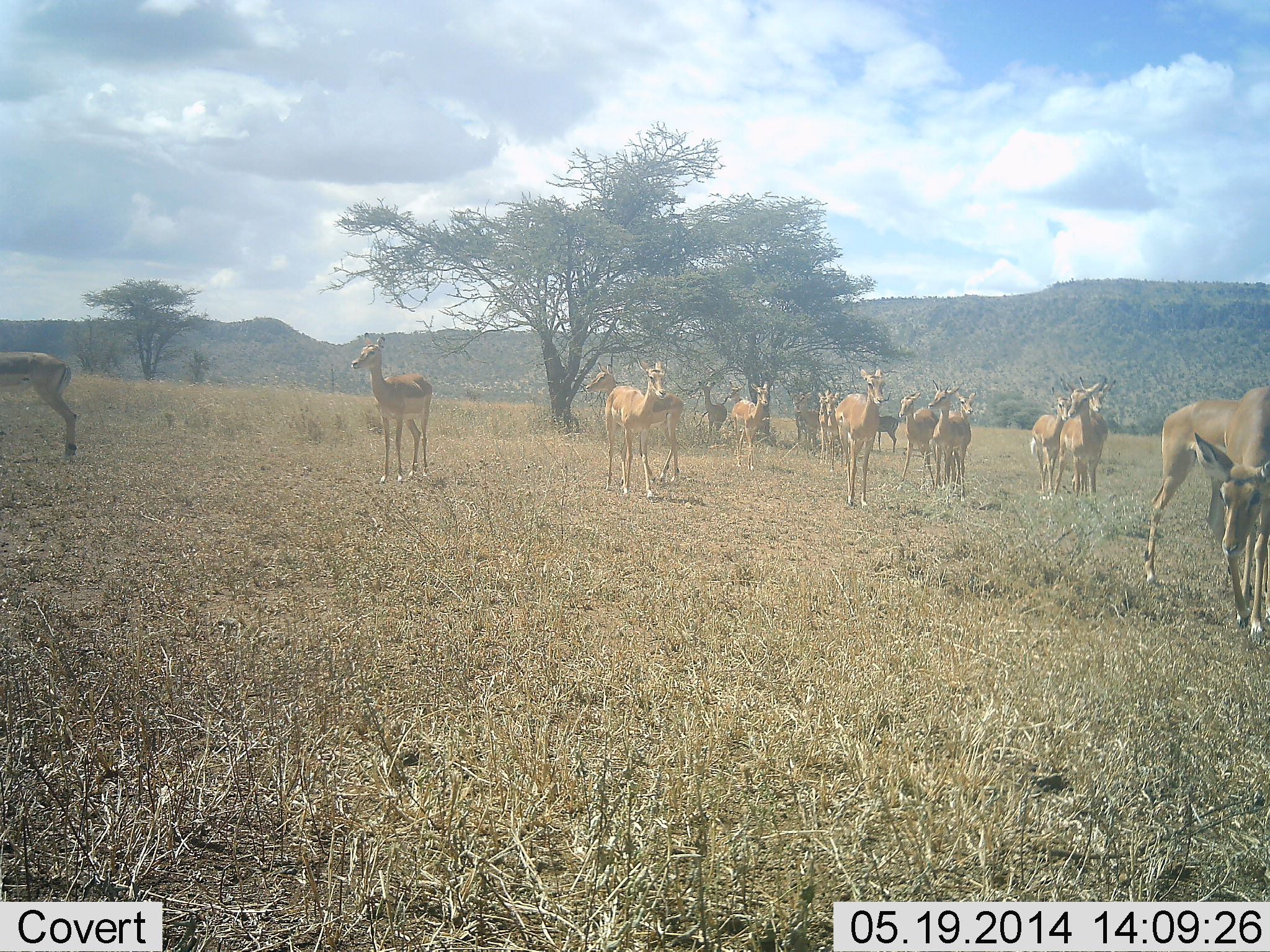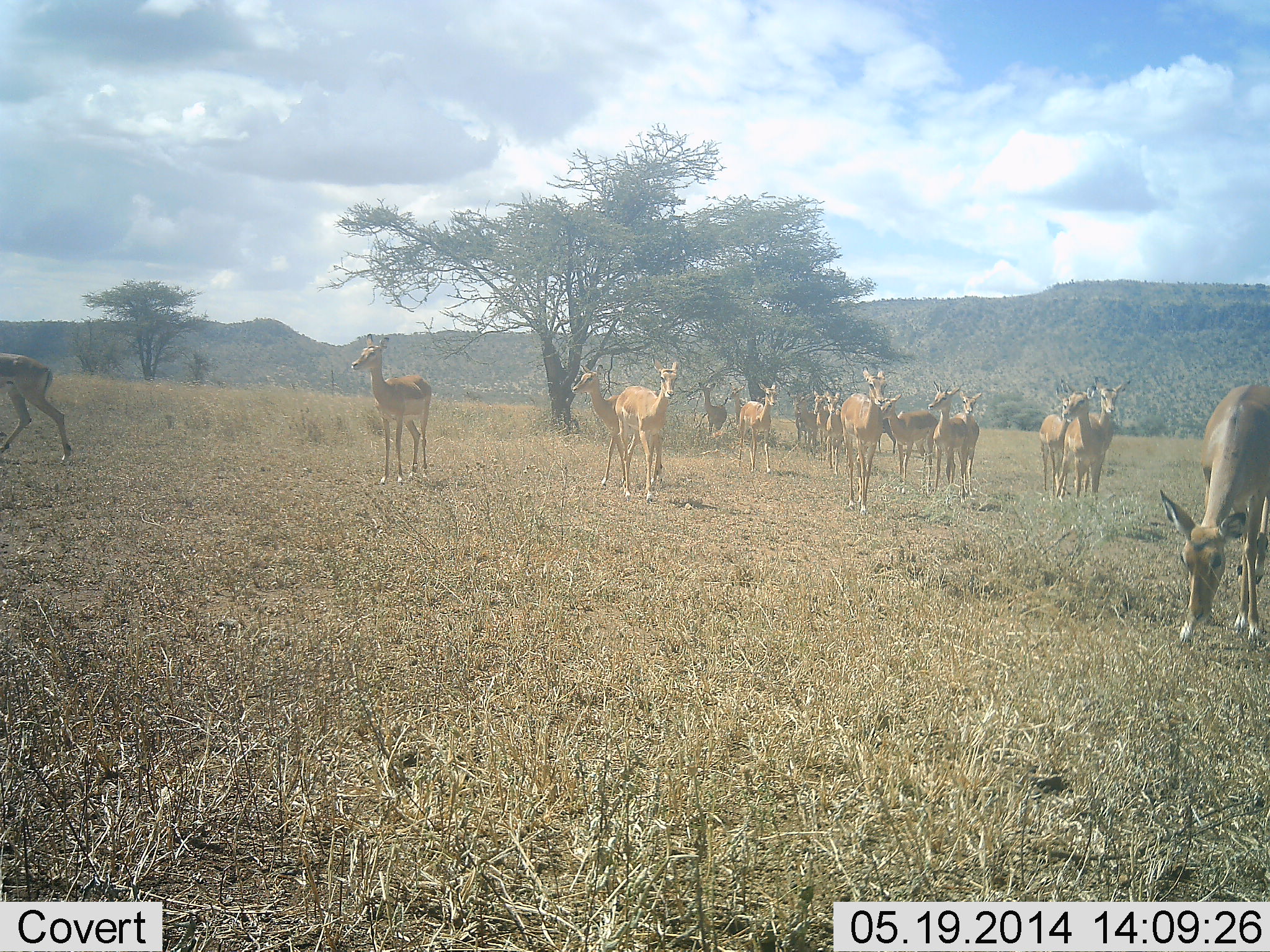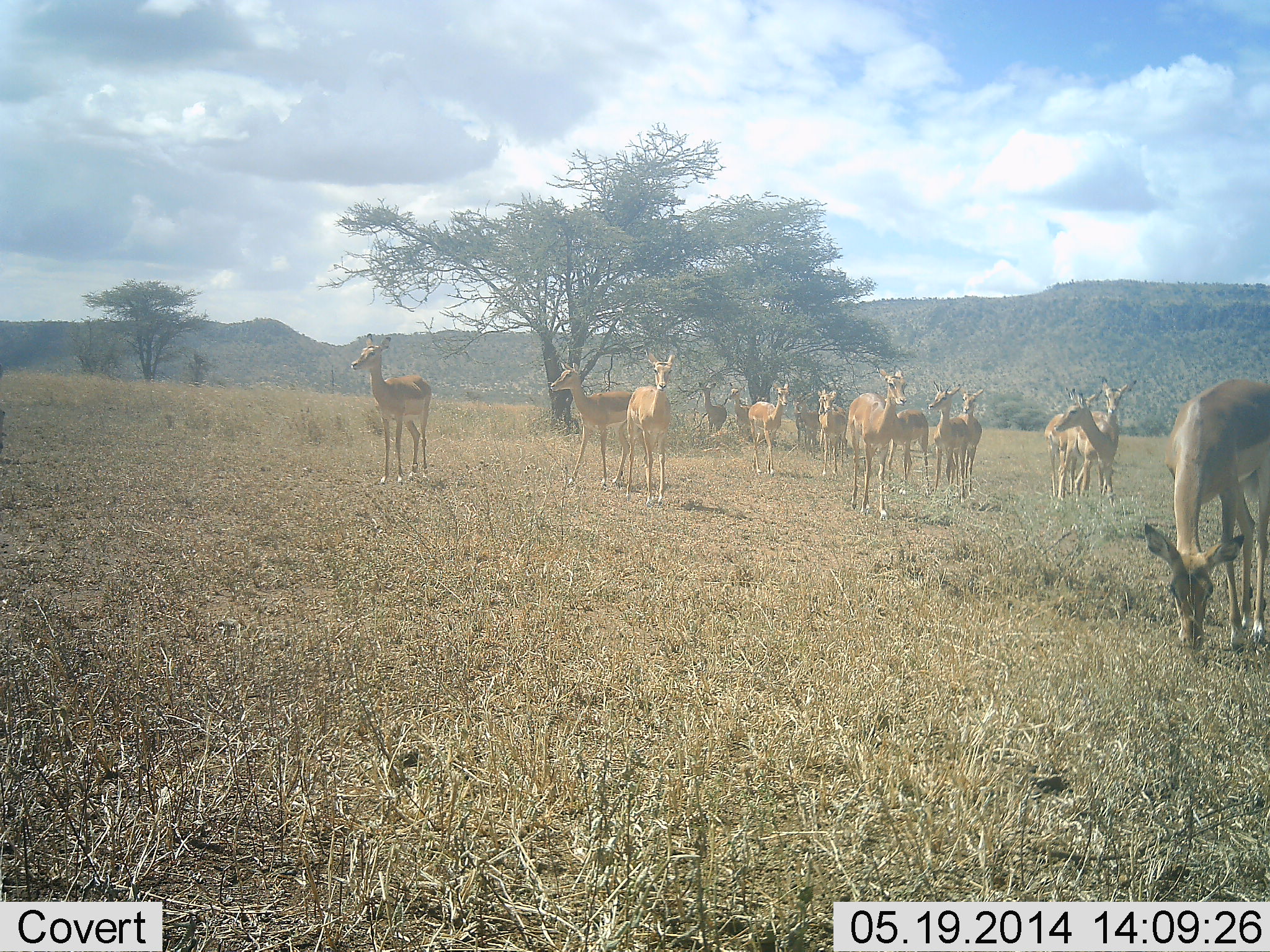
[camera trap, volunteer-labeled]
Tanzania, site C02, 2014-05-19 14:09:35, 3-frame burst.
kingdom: Animalia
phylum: Chordata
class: Mammalia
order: Artiodactyla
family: Bovidae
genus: Aepyceros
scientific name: Aepyceros melampus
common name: impala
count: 11-50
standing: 83%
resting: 10%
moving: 86%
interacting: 3%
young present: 3%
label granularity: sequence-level